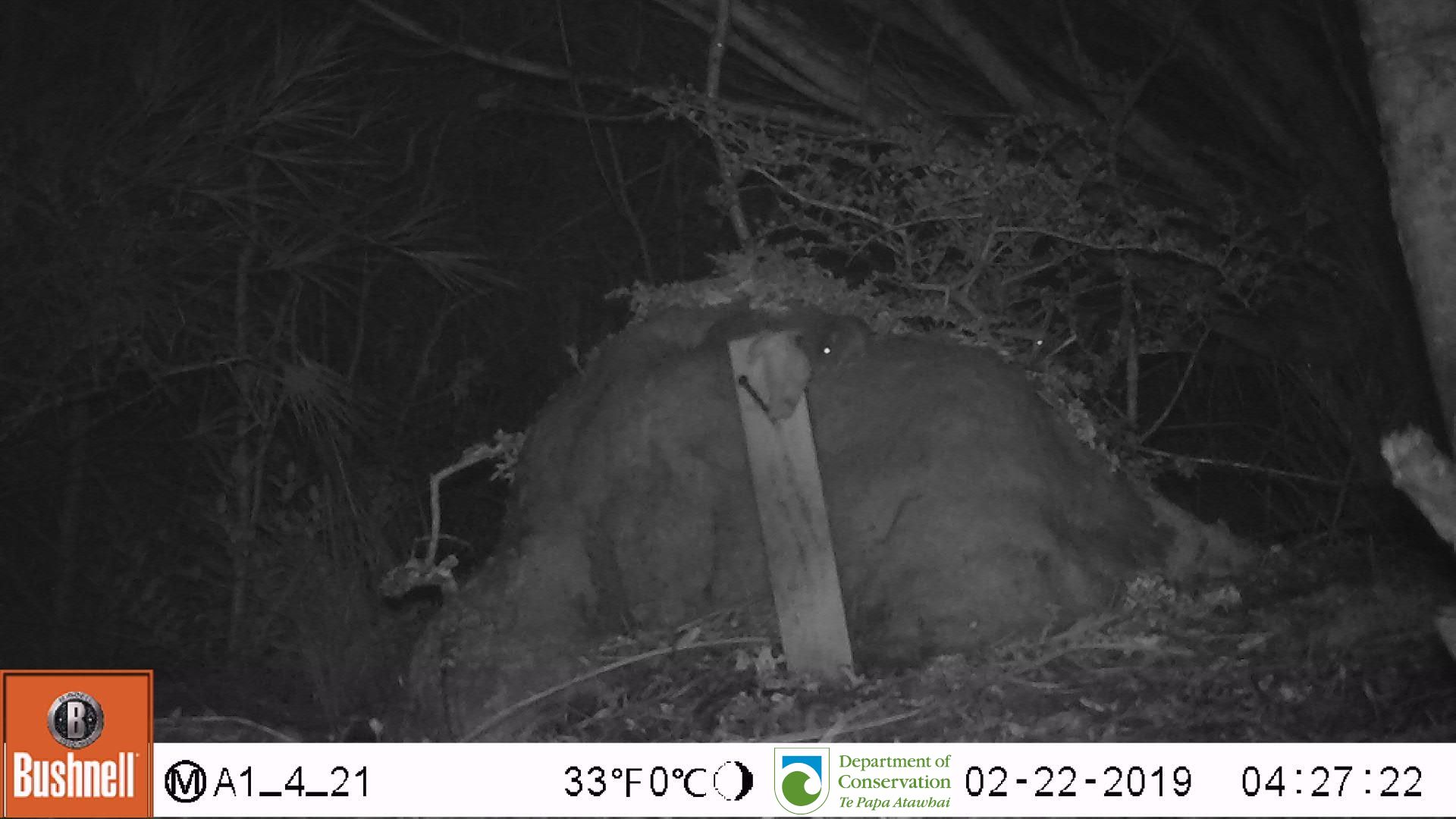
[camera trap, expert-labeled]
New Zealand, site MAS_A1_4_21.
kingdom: Animalia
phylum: Chordata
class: Mammalia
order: Rodentia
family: Muridae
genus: Mus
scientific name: Mus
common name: mouse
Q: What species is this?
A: Mouse (Mus).